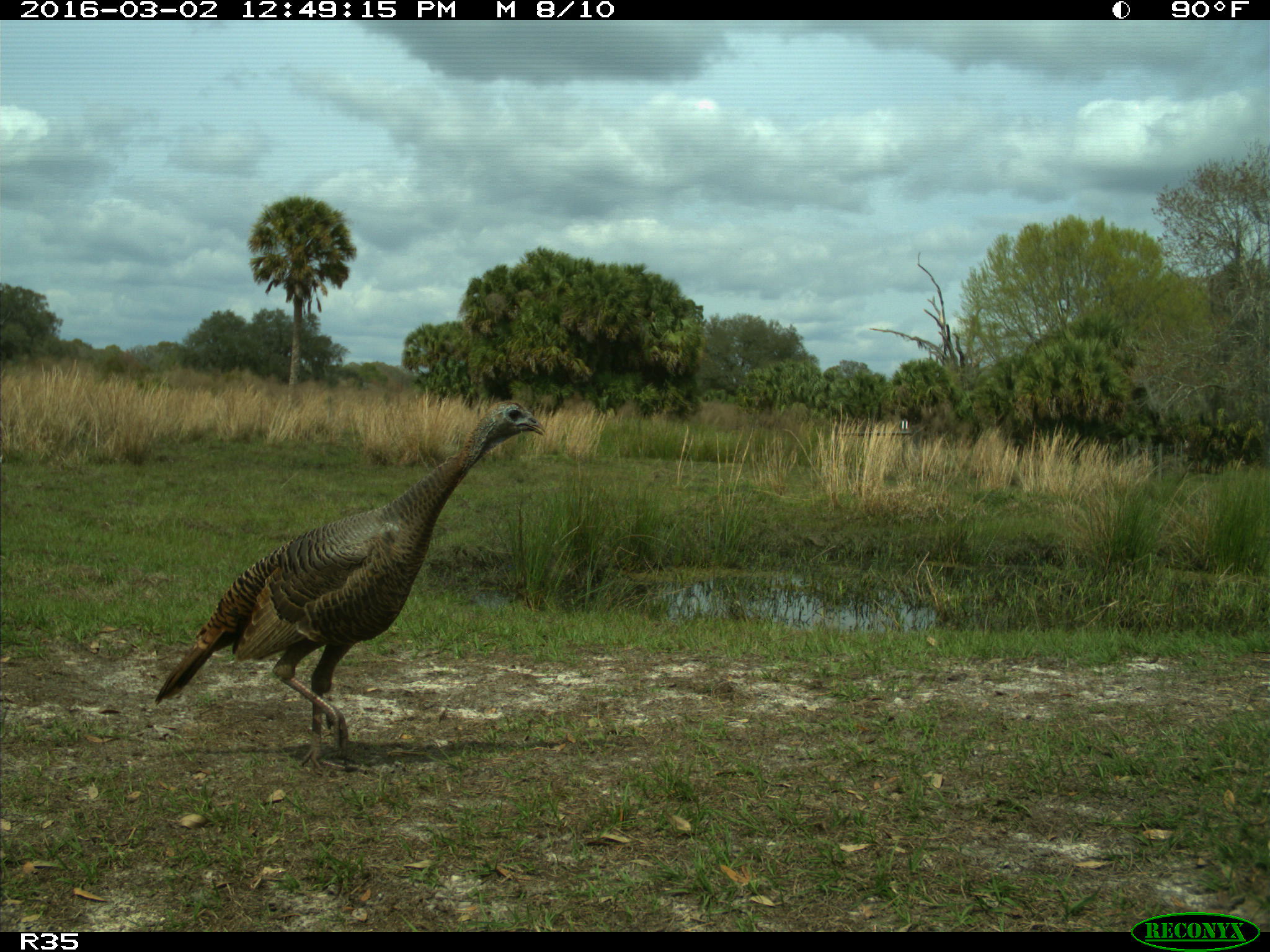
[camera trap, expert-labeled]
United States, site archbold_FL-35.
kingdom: Animalia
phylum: Chordata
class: Aves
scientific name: Aves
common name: birds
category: unidentified bird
Unidentified bird (birds) (Aves).